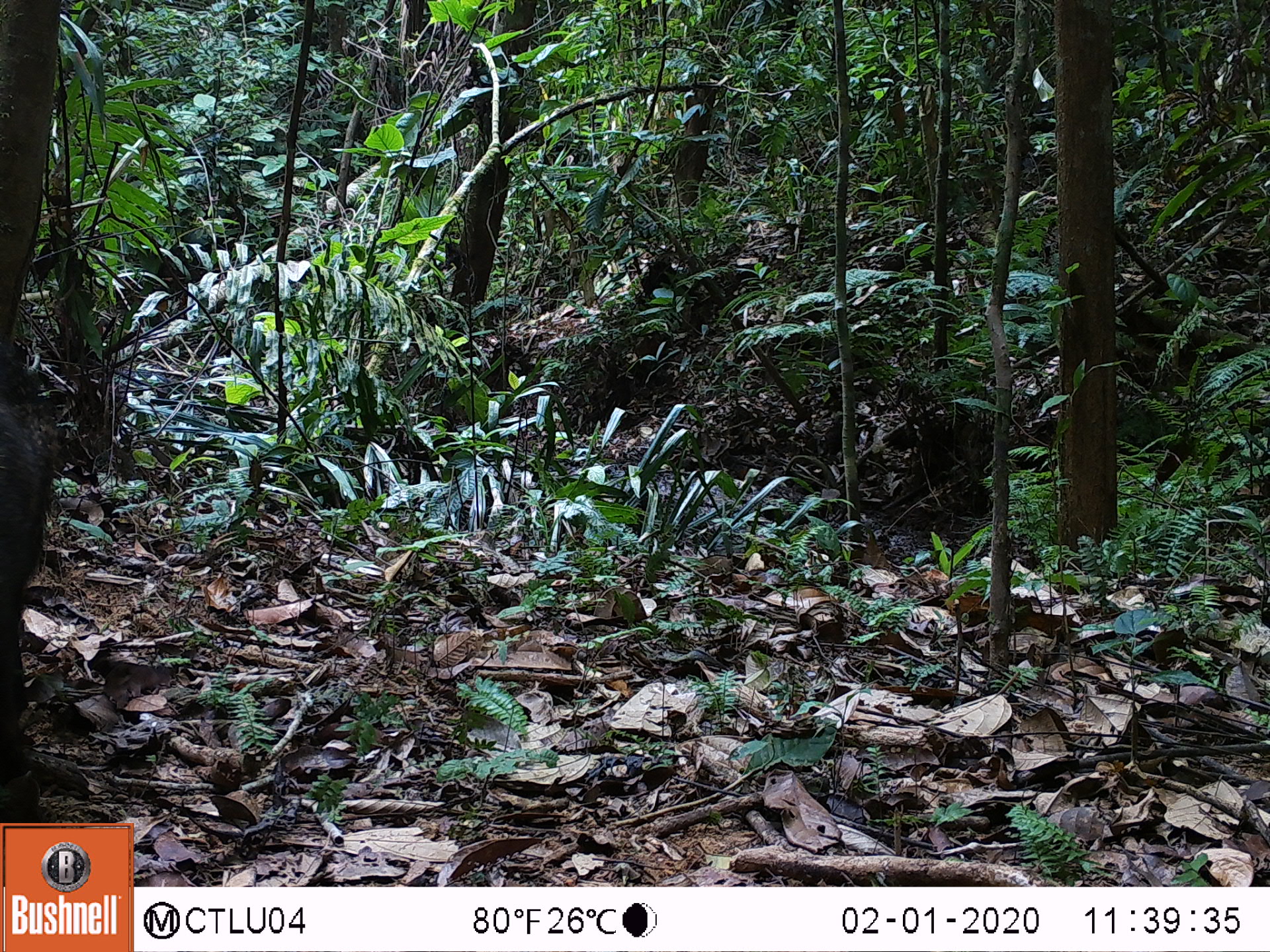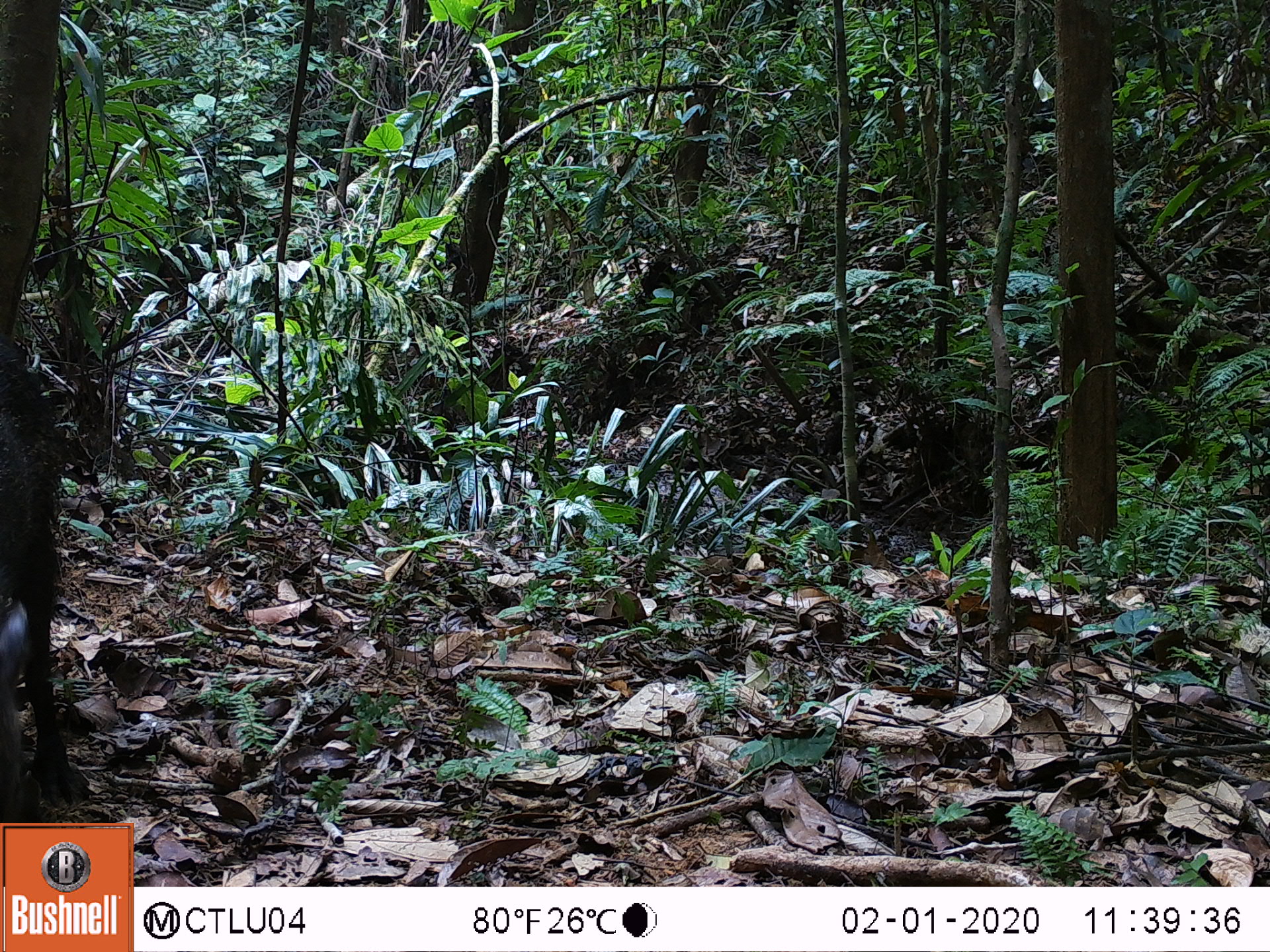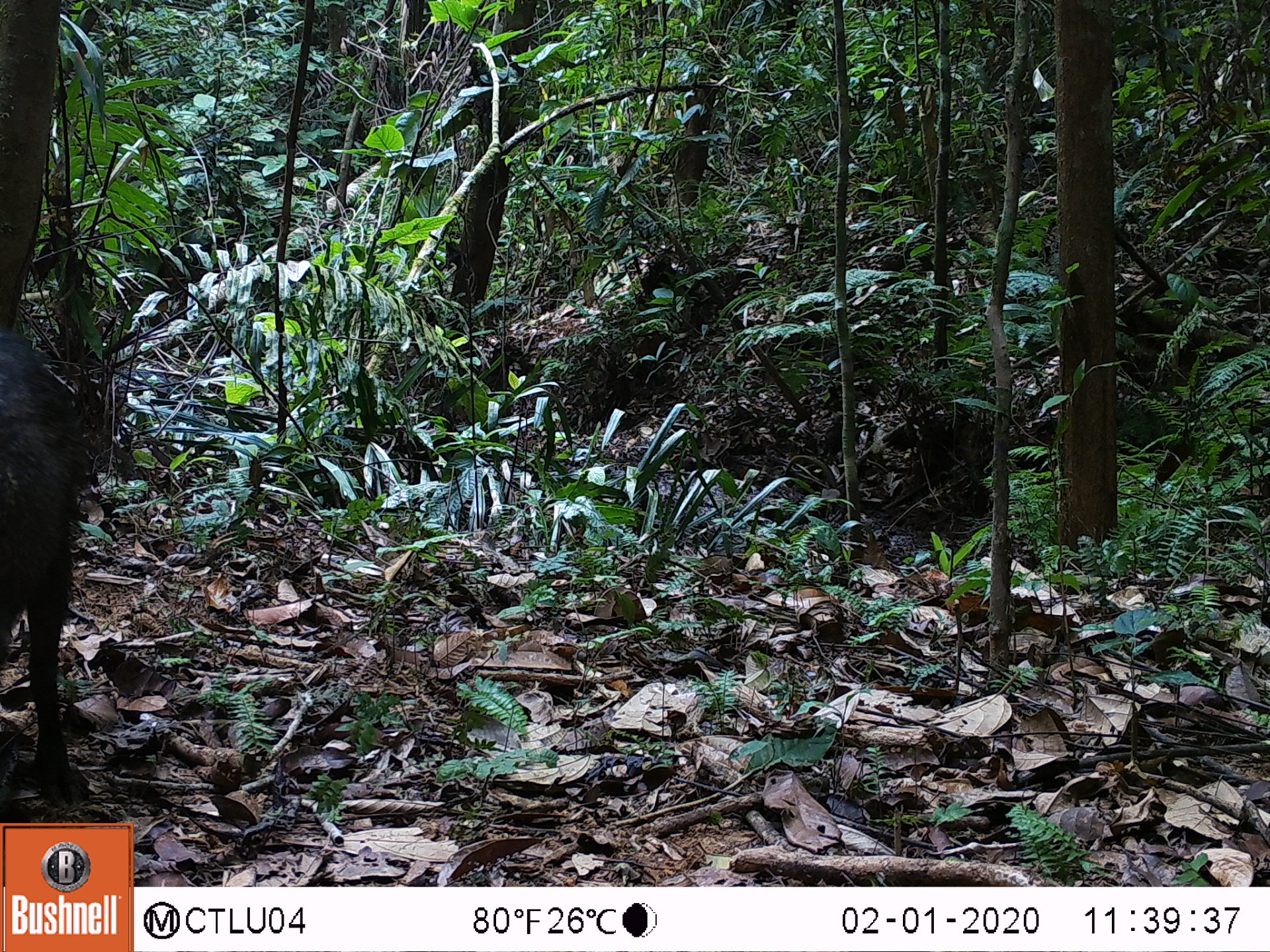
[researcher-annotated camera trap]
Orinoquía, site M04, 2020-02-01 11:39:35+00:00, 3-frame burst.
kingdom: Animalia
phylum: Chordata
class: Mammalia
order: Artiodactyla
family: Tayassuidae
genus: Pecari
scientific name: Pecari tajacu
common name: collared peccary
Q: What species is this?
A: Collared peccary (Pecari tajacu).